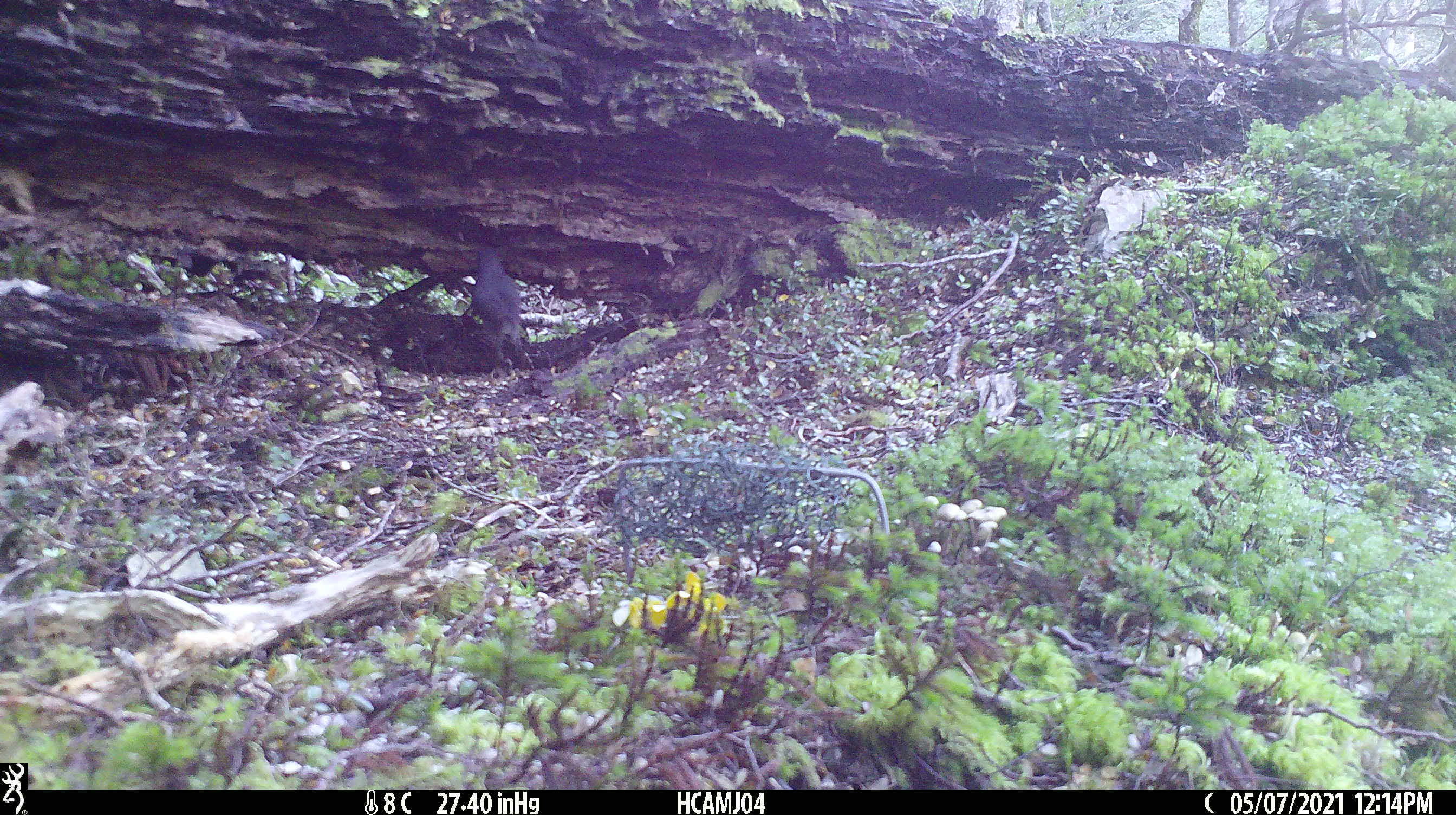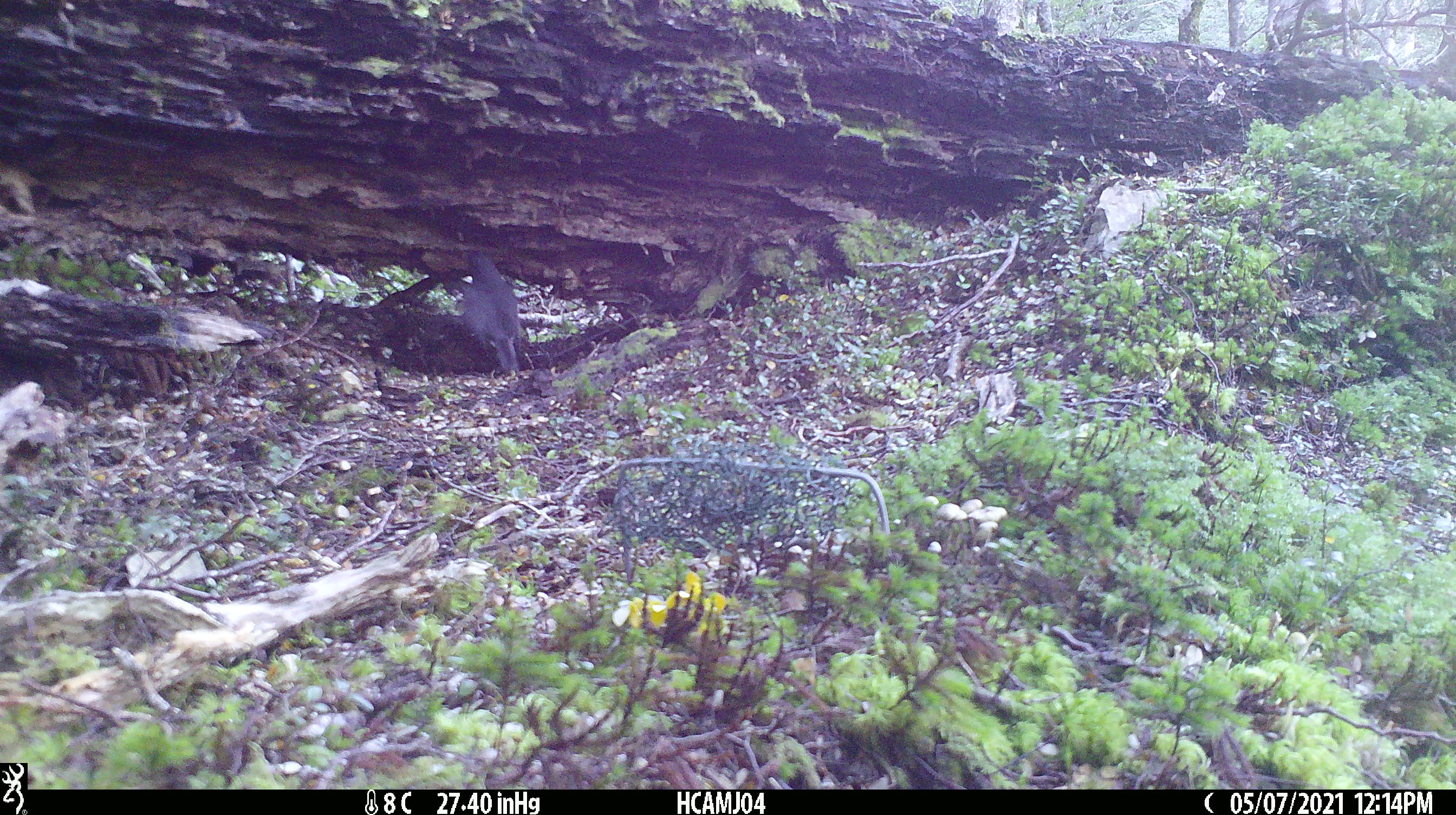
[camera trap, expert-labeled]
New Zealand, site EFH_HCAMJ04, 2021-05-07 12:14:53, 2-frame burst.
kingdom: Animalia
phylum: Chordata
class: Aves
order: Passeriformes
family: Petroicidae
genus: Petroica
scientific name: Petroica australis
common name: new zealand robin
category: robin